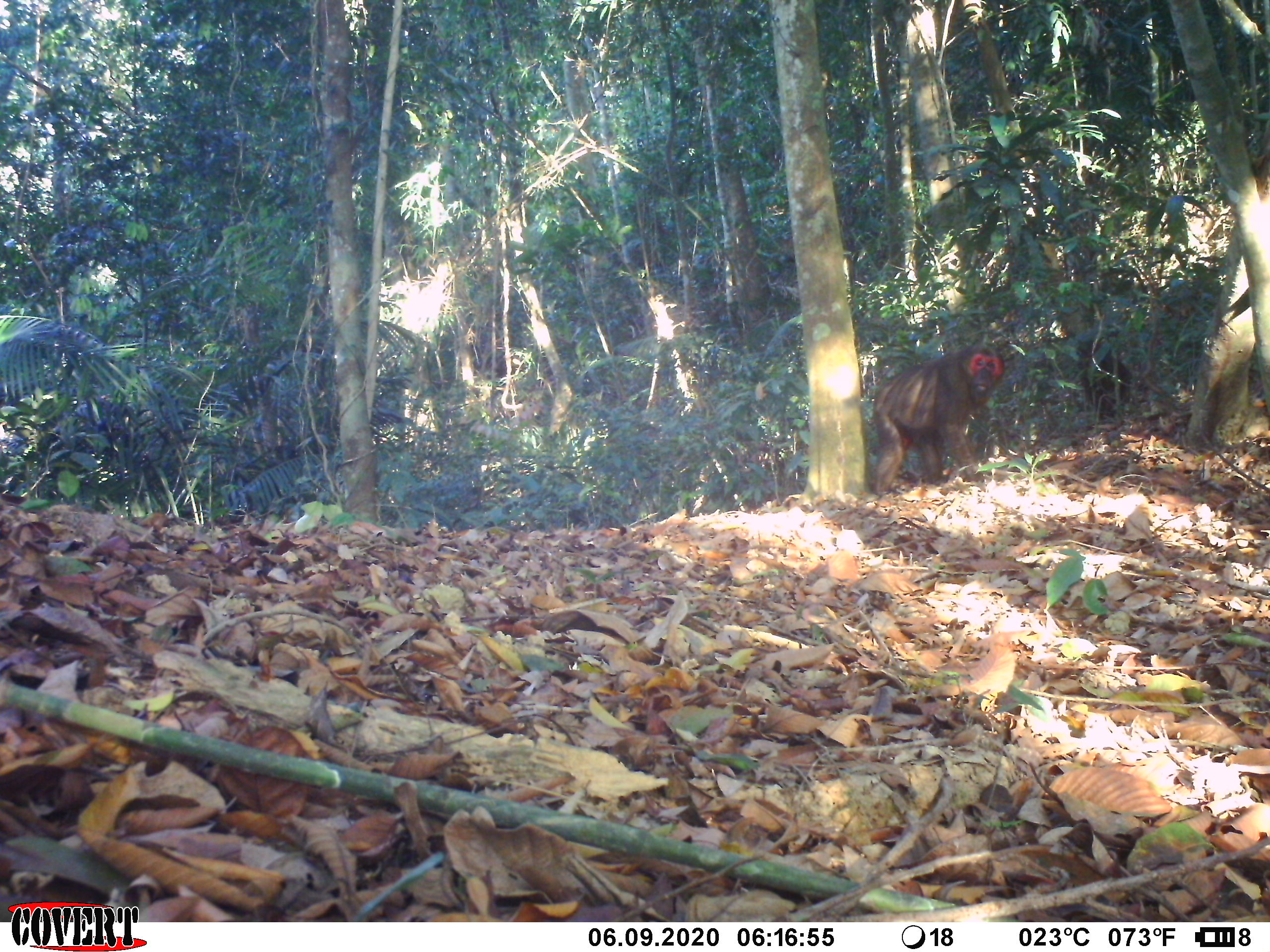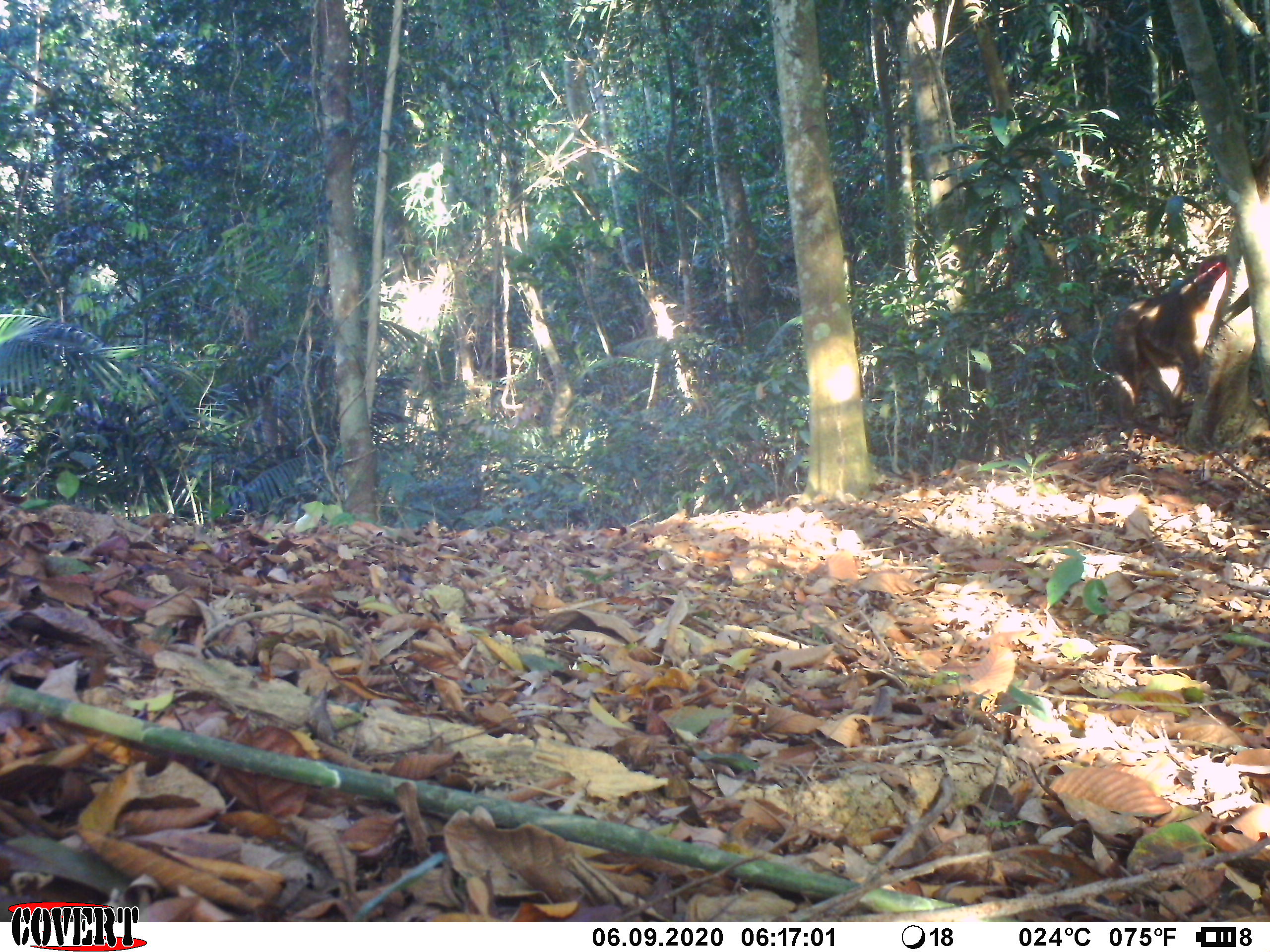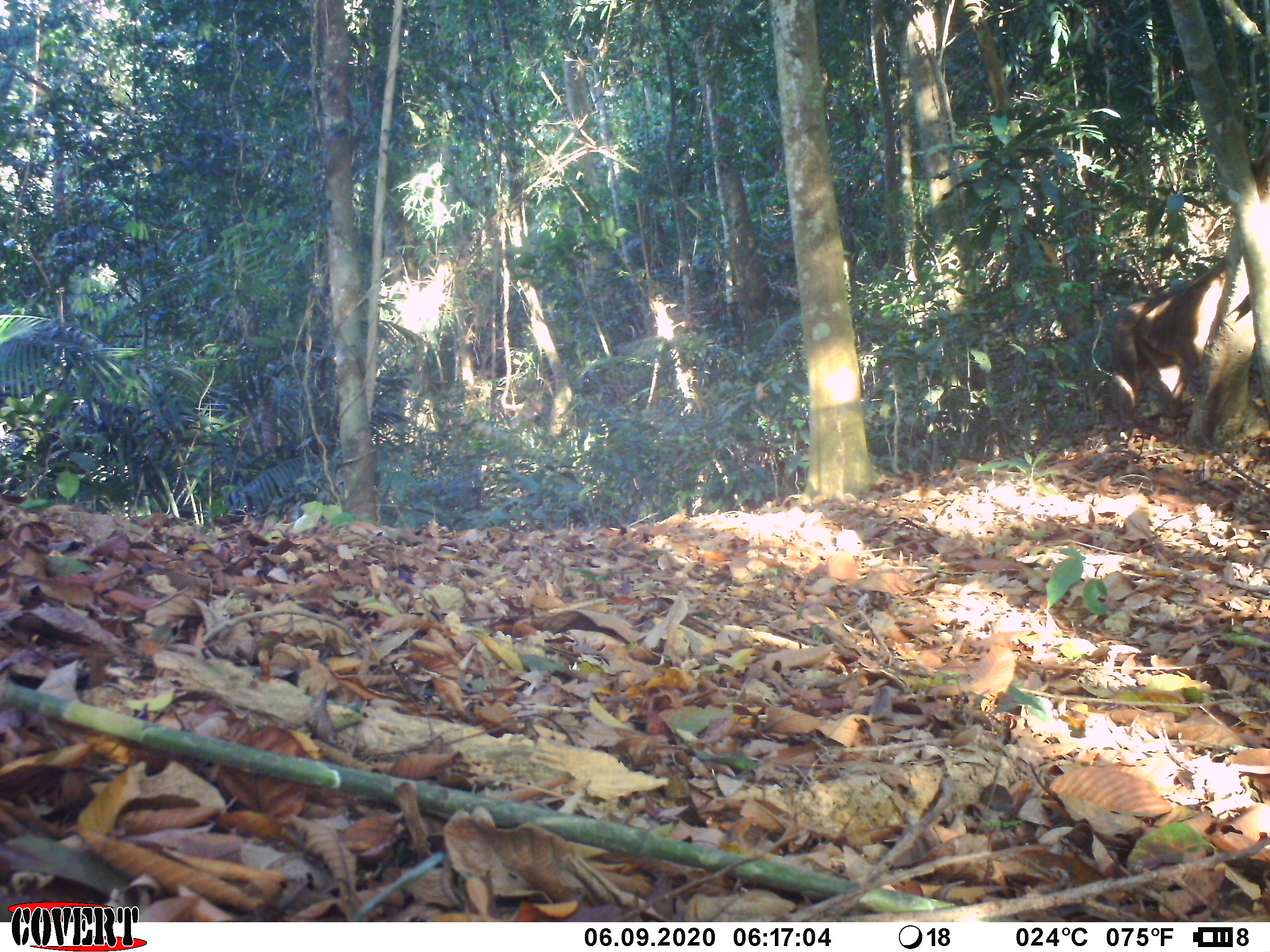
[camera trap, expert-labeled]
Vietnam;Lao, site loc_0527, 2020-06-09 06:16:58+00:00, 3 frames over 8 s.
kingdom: Animalia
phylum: Chordata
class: Mammalia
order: Primates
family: Cercopithecidae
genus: Macaca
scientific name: Macaca arctoides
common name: stump-tailed macaque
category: stump tailed macaque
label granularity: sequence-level